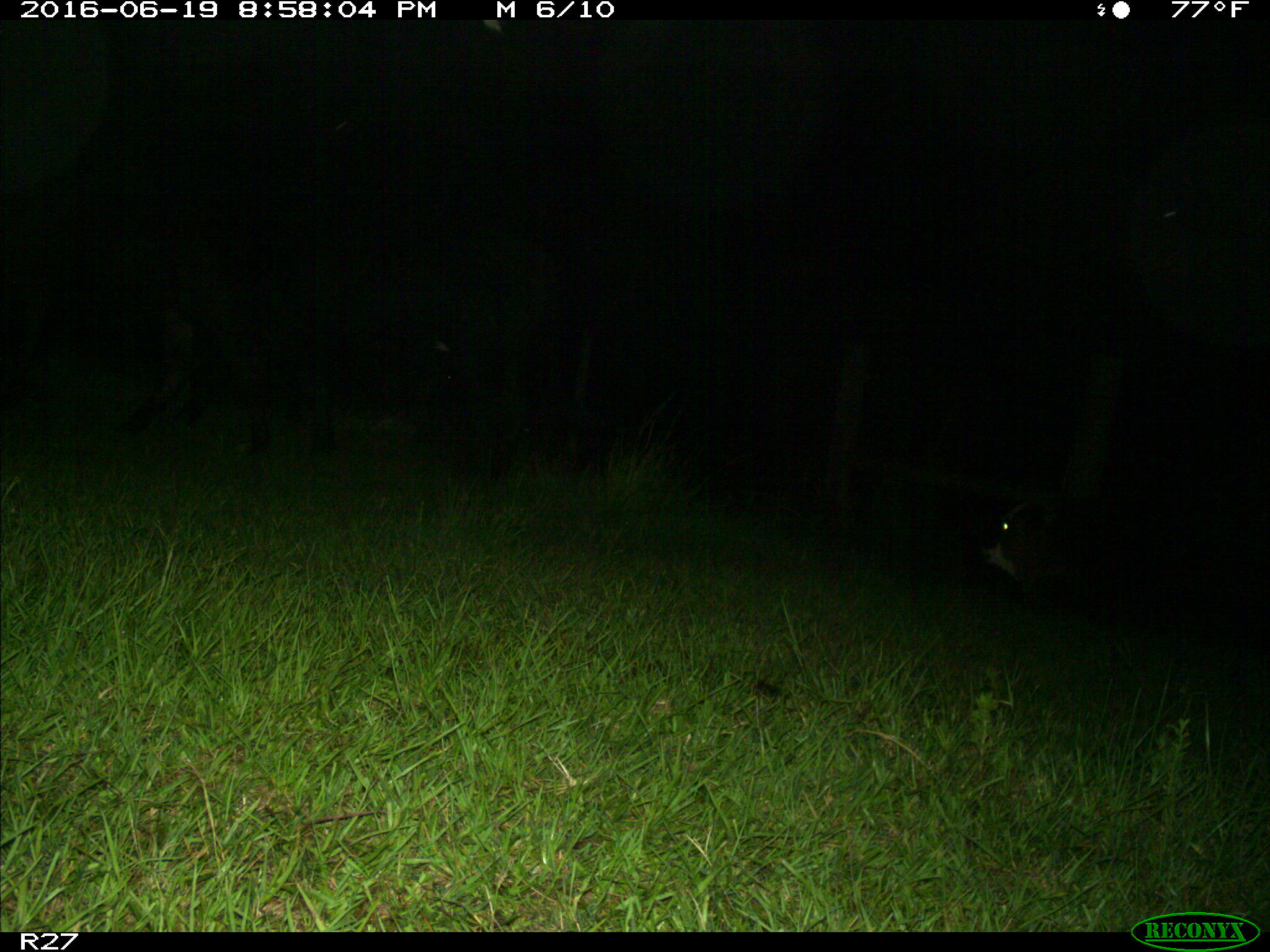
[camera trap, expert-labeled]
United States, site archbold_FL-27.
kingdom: Animalia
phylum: Chordata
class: Mammalia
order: Artiodactyla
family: Bovidae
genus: Bos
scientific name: Bos taurus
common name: domestic cow